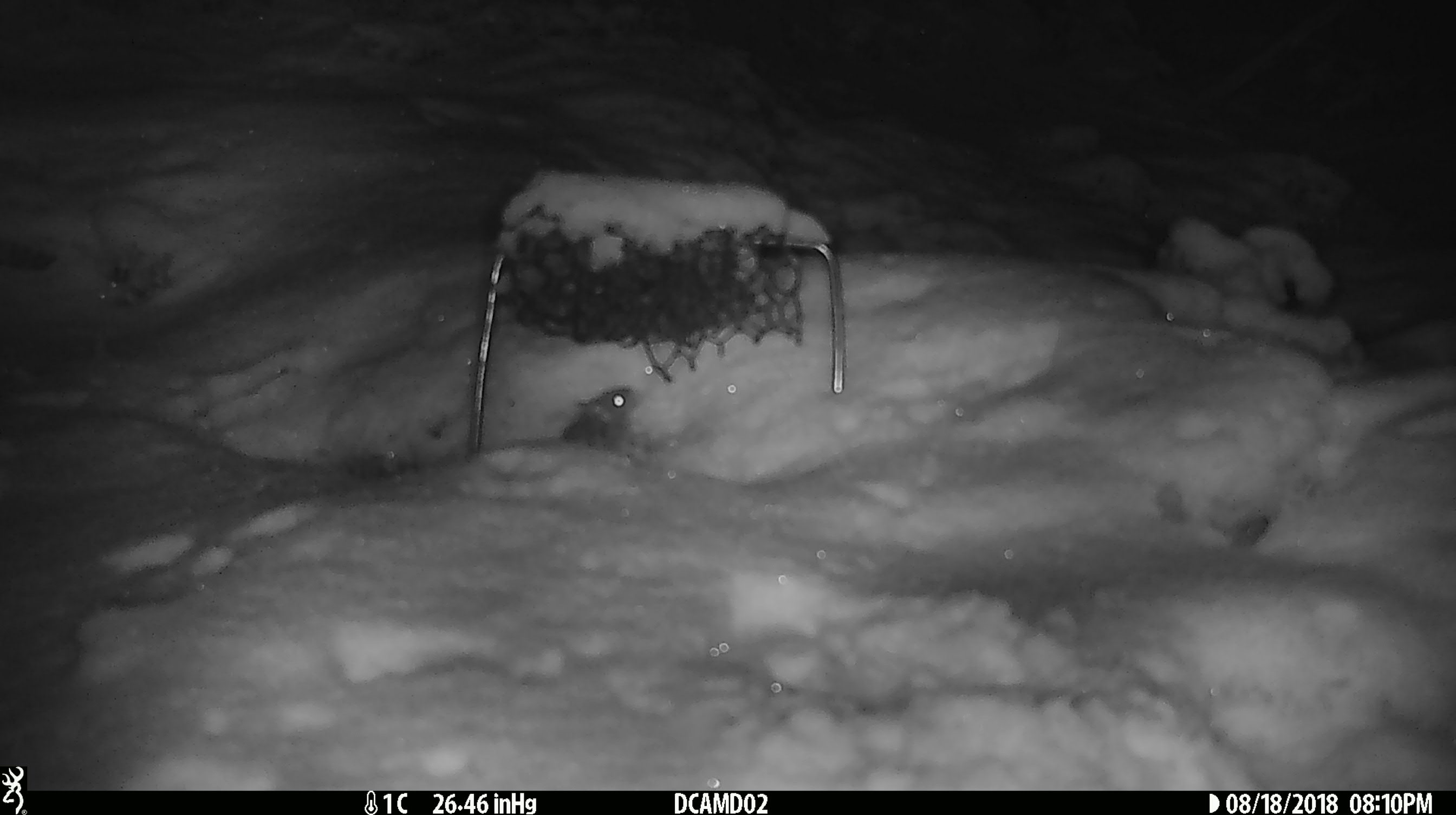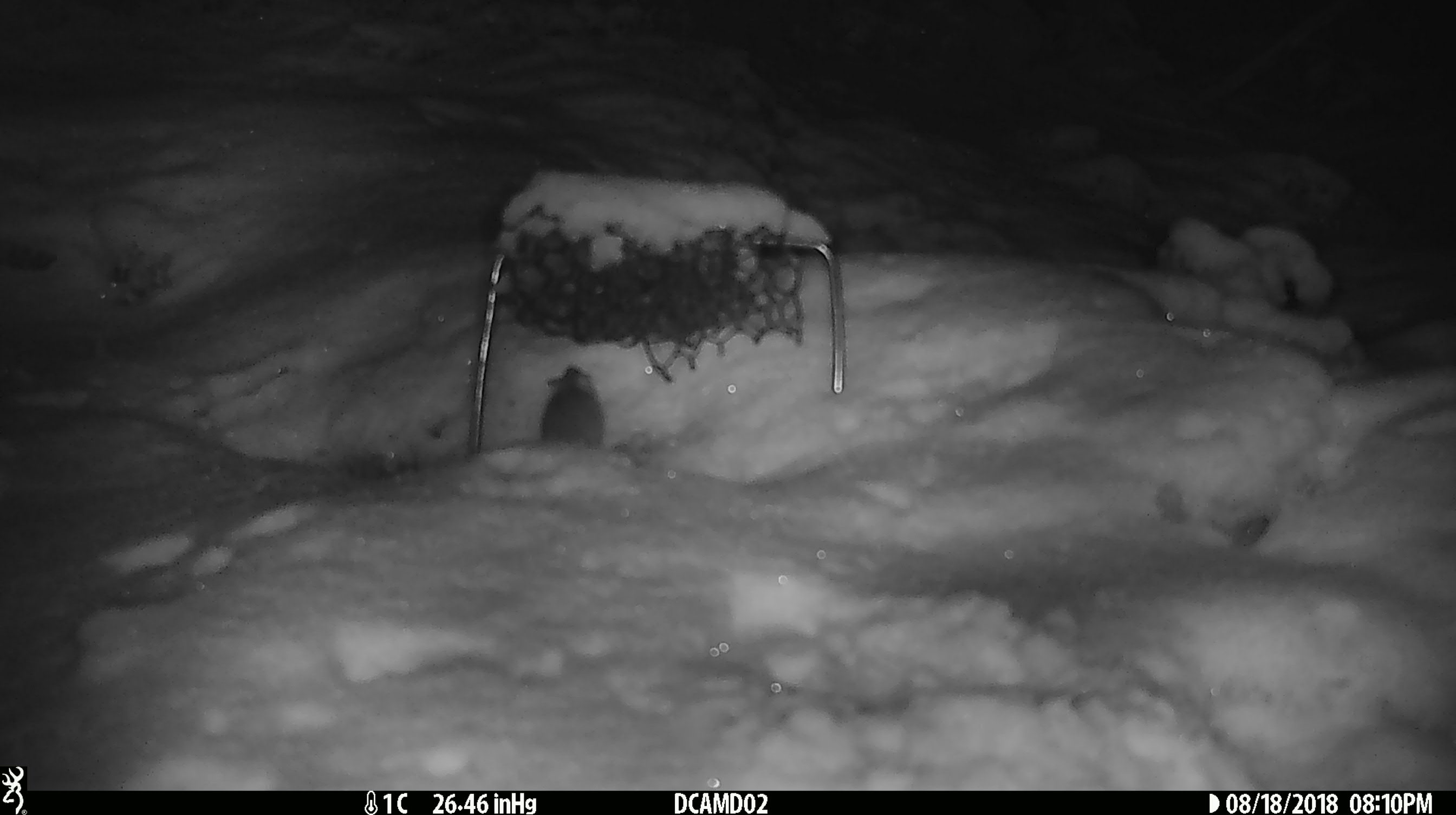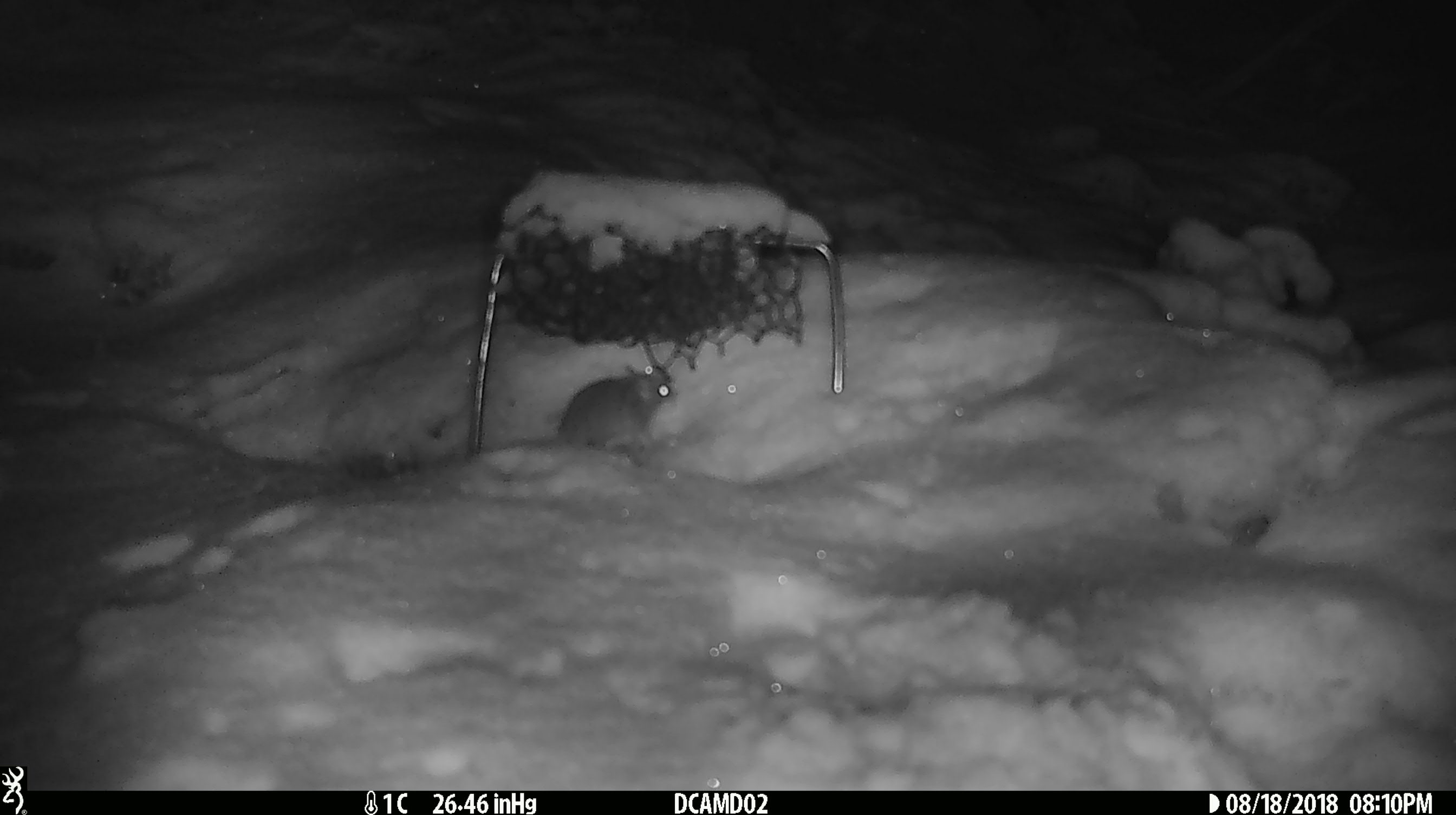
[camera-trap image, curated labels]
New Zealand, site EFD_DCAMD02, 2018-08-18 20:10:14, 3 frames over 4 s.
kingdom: Animalia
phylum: Chordata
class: Mammalia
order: Rodentia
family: Muridae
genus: Mus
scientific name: Mus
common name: mouse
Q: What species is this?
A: Mouse (Mus).